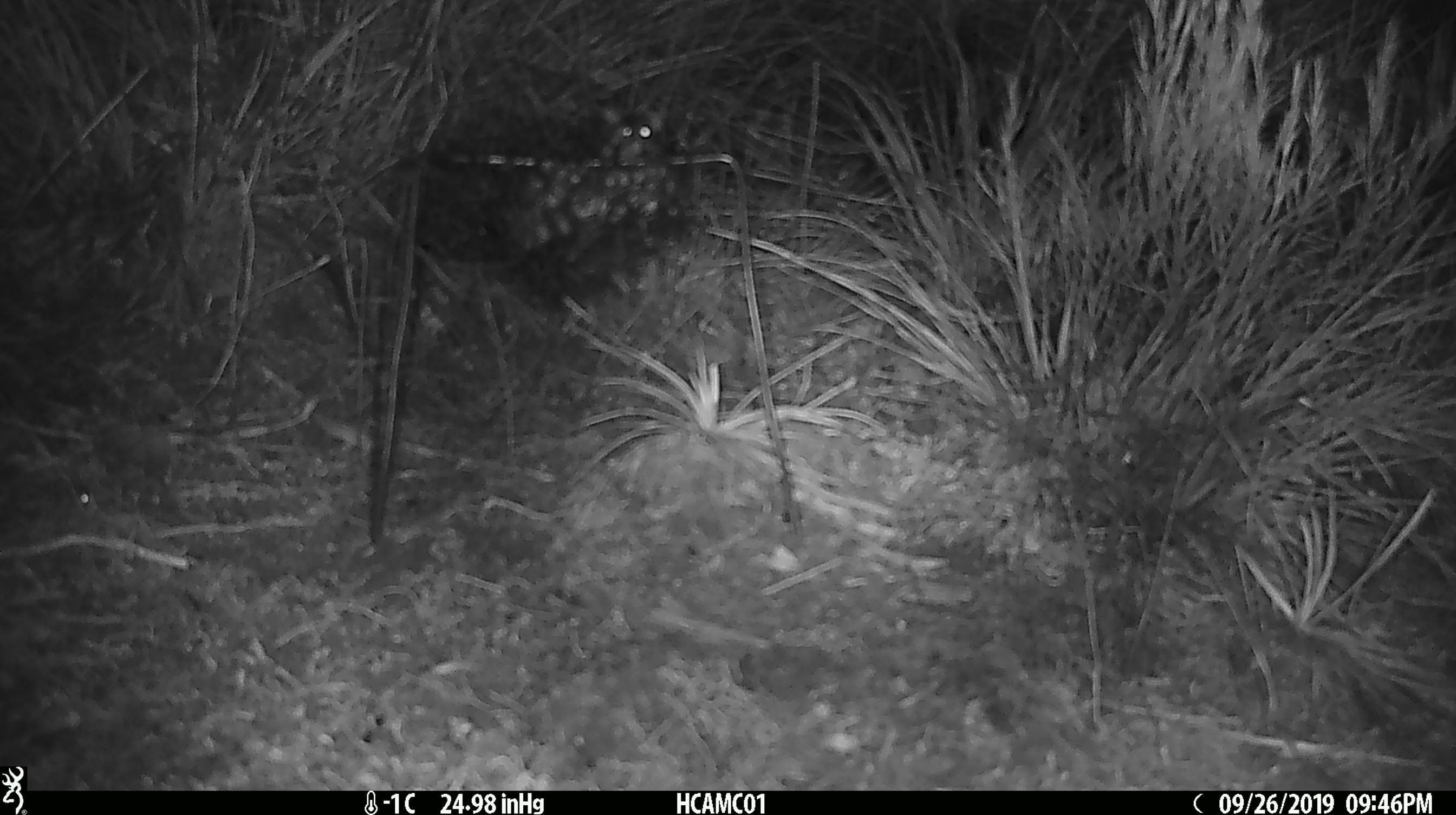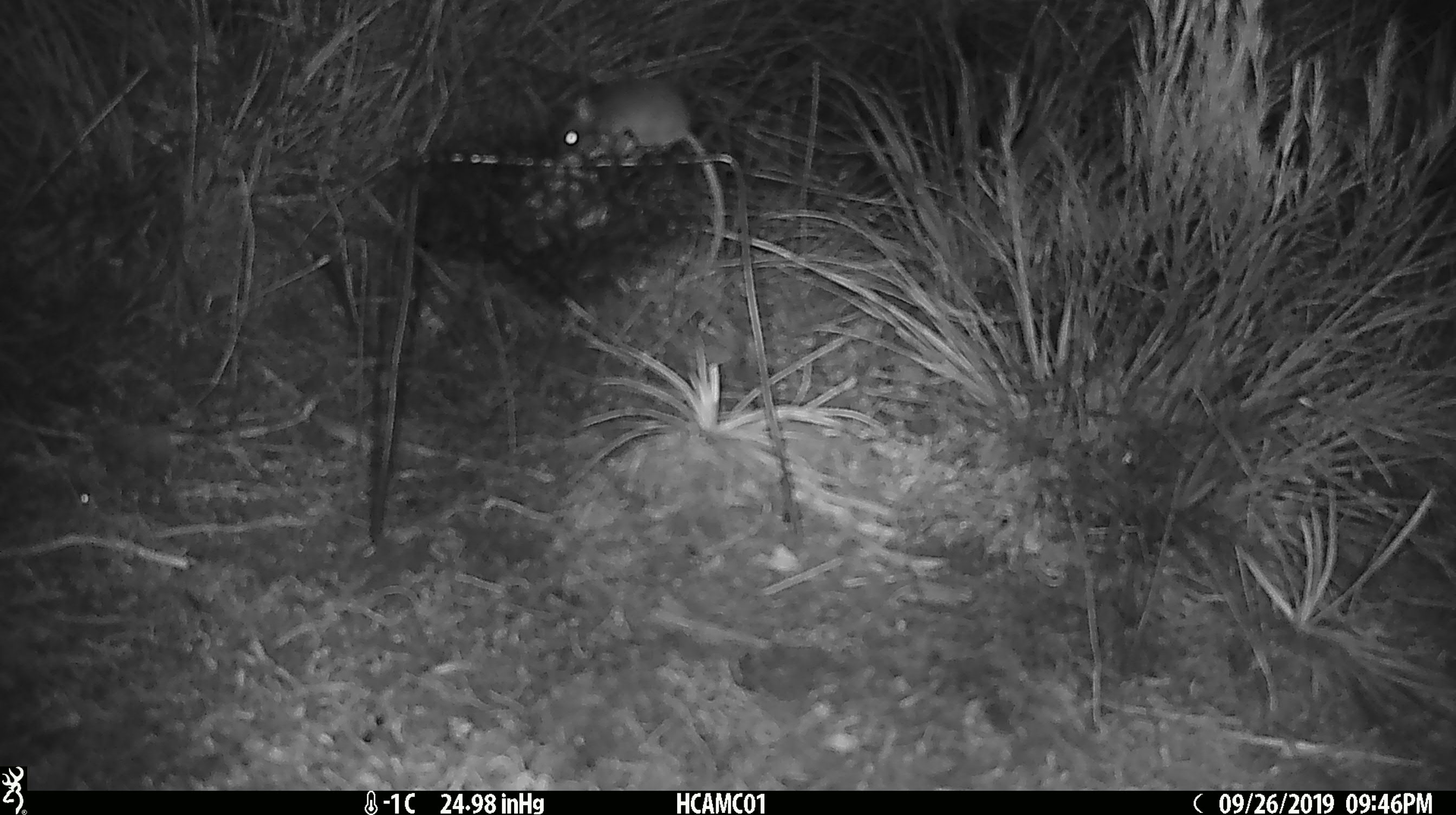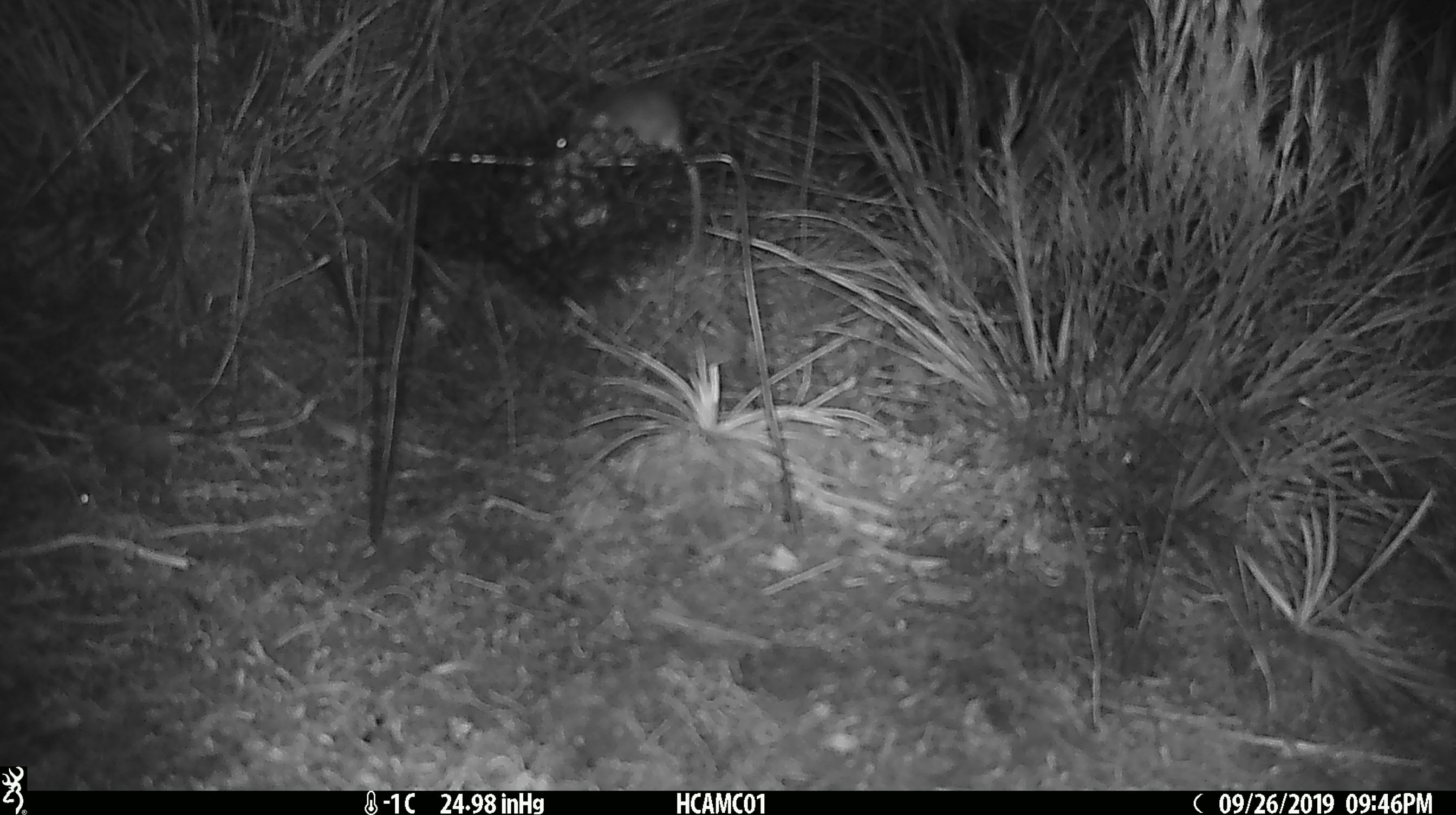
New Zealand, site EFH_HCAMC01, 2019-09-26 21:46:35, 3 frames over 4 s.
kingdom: Animalia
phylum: Chordata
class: Mammalia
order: Rodentia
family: Muridae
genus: Mus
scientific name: Mus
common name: mouse